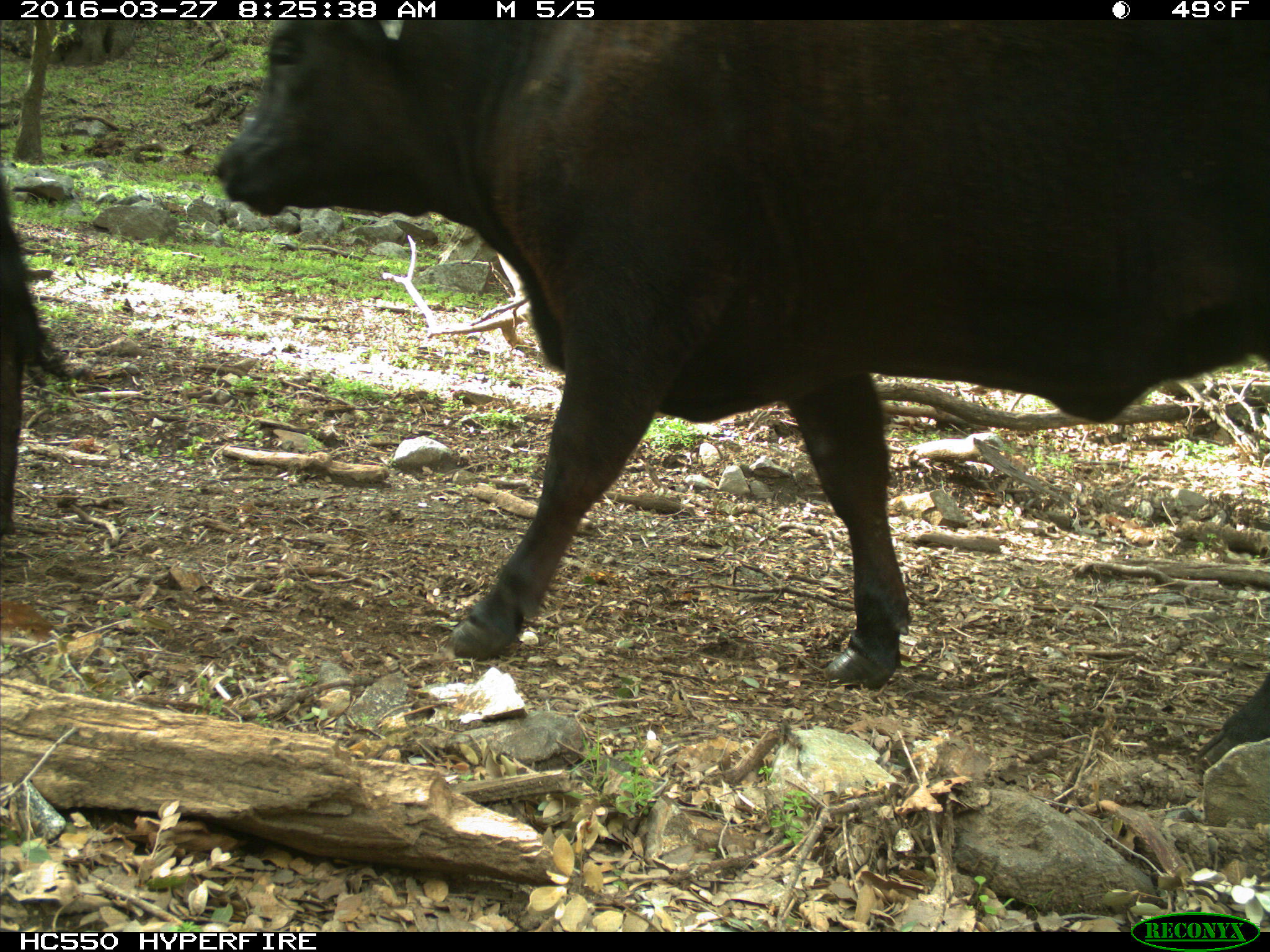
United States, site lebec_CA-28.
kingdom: Animalia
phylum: Chordata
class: Mammalia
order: Artiodactyla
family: Bovidae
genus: Bos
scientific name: Bos taurus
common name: domestic cow